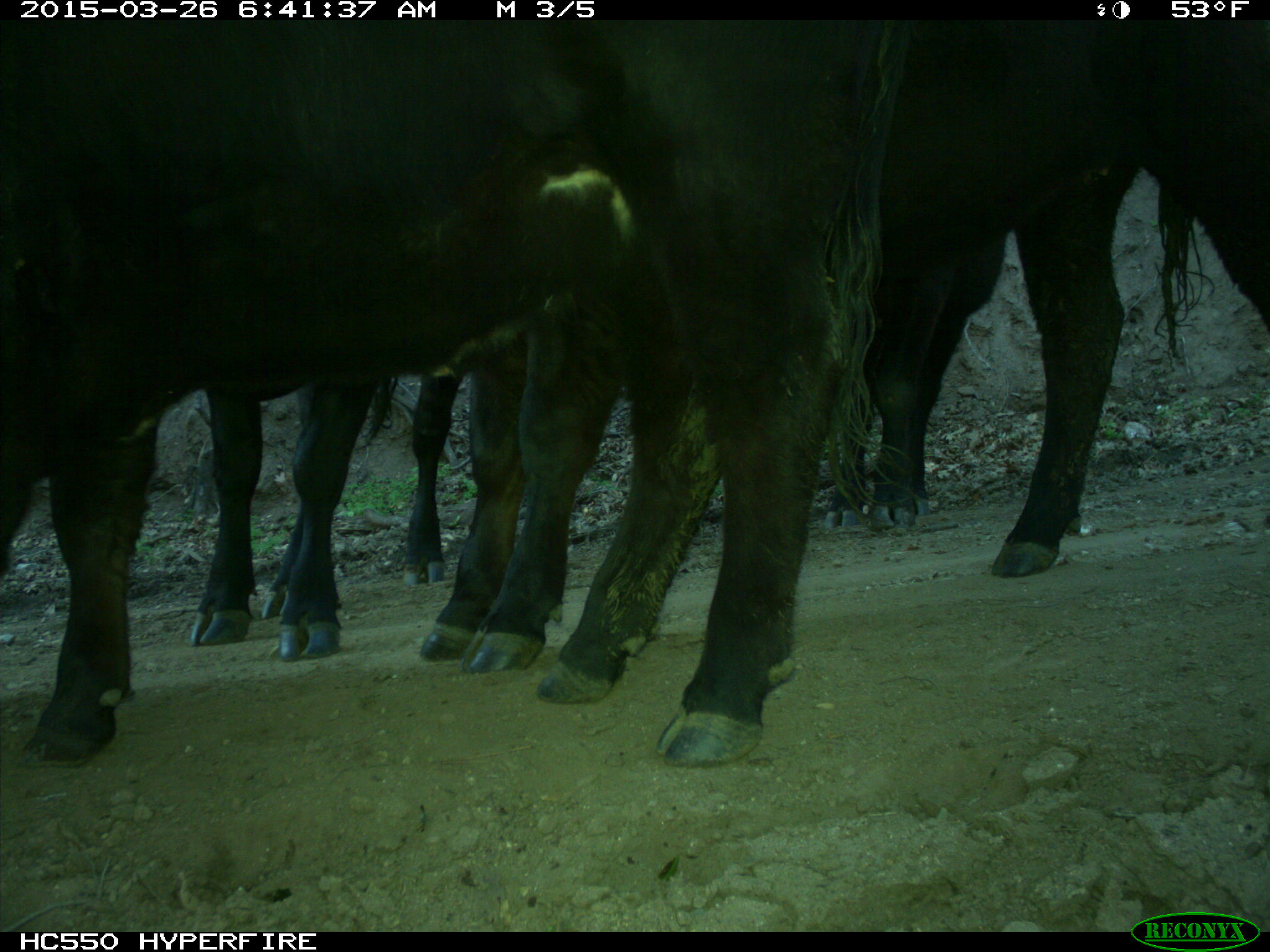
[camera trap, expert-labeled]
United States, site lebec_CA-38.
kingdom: Animalia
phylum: Chordata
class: Mammalia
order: Artiodactyla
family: Bovidae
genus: Bos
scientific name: Bos taurus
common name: domestic cow